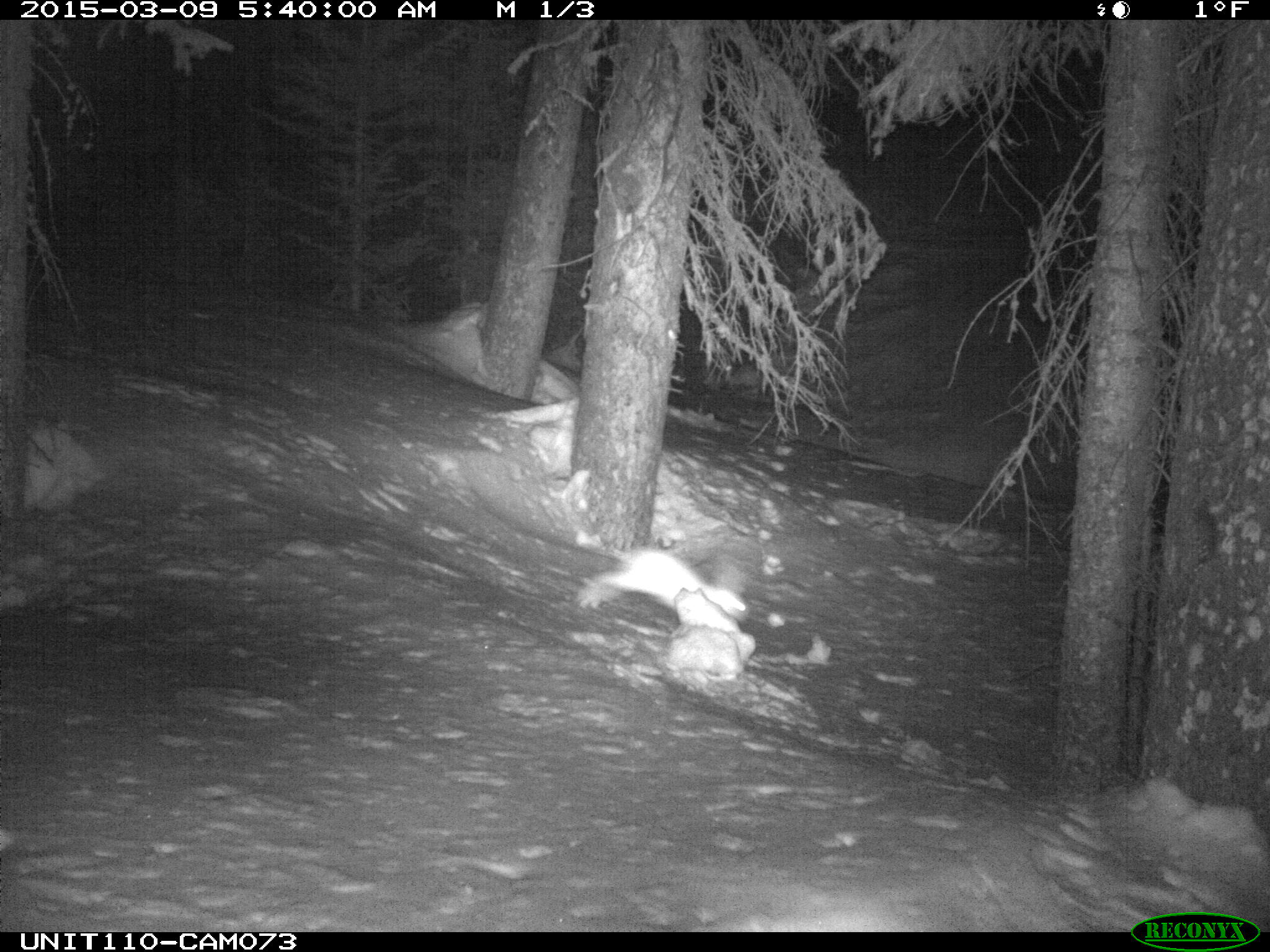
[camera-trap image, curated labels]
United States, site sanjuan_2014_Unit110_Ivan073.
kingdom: Animalia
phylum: Chordata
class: Mammalia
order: Lagomorpha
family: Leporidae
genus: Lepus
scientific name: Lepus americanus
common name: snowshoe hare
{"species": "Lepus americanus (snowshoe hare)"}